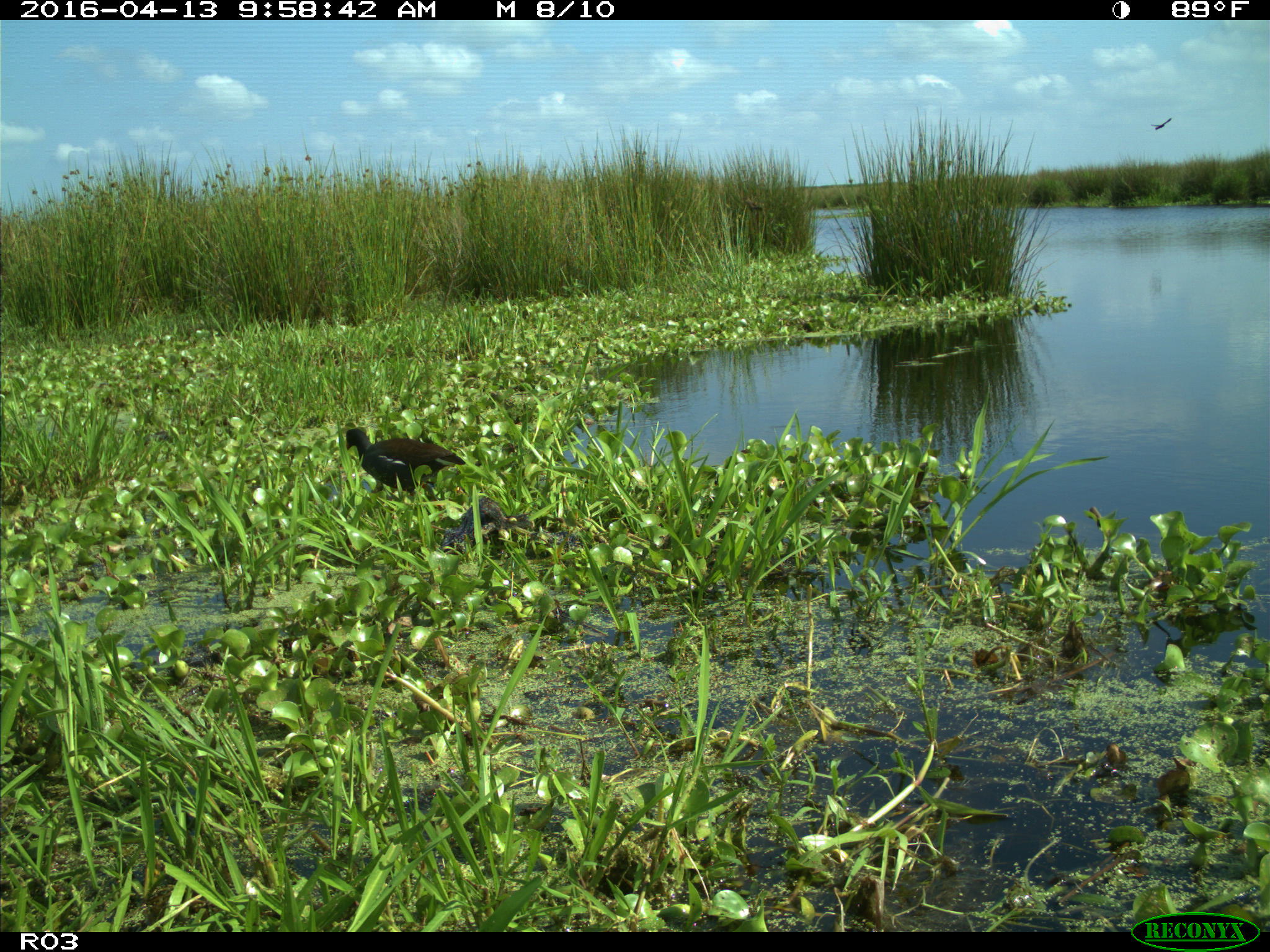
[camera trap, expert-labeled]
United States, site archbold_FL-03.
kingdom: Animalia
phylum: Chordata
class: Aves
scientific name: Aves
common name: birds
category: unidentified bird